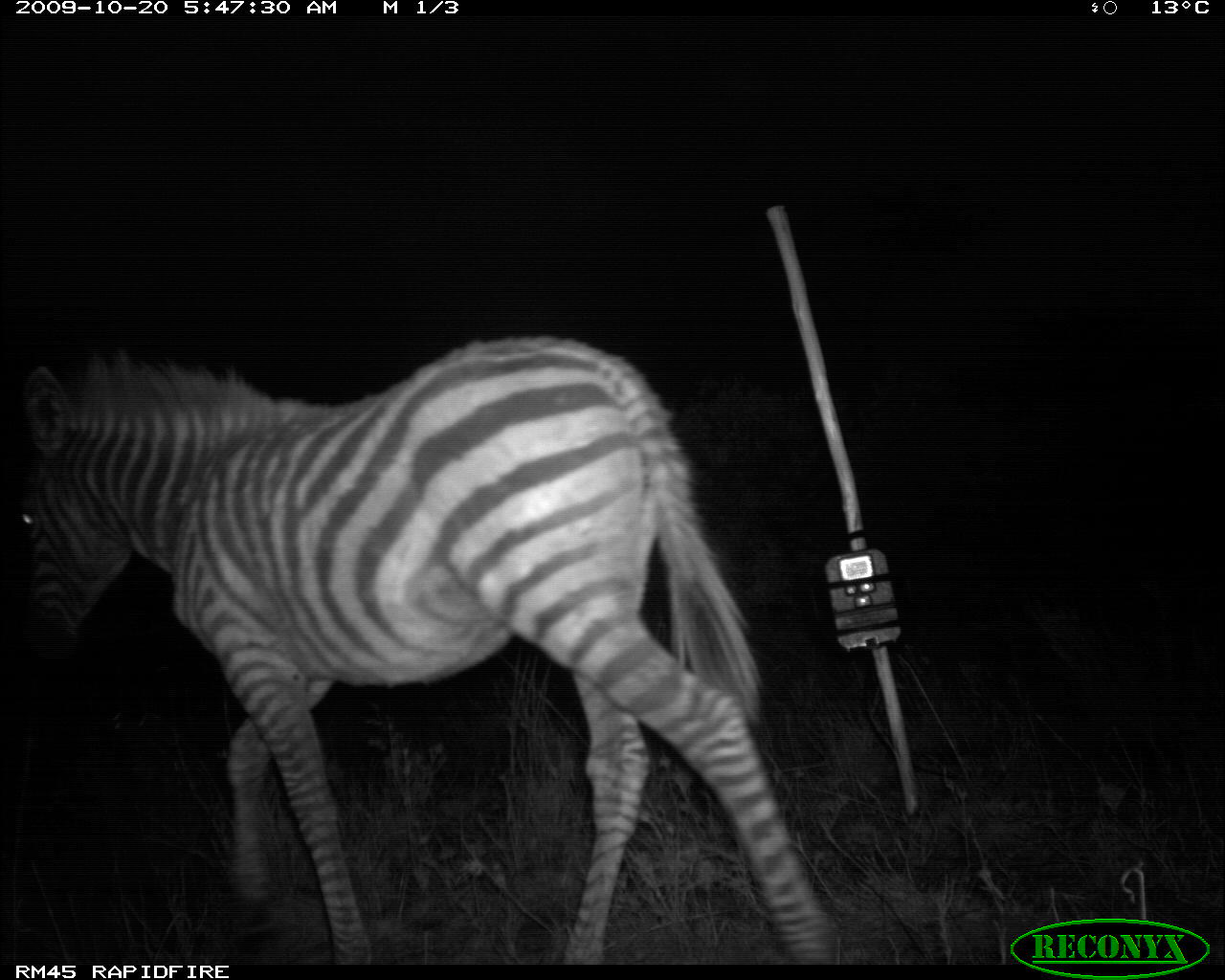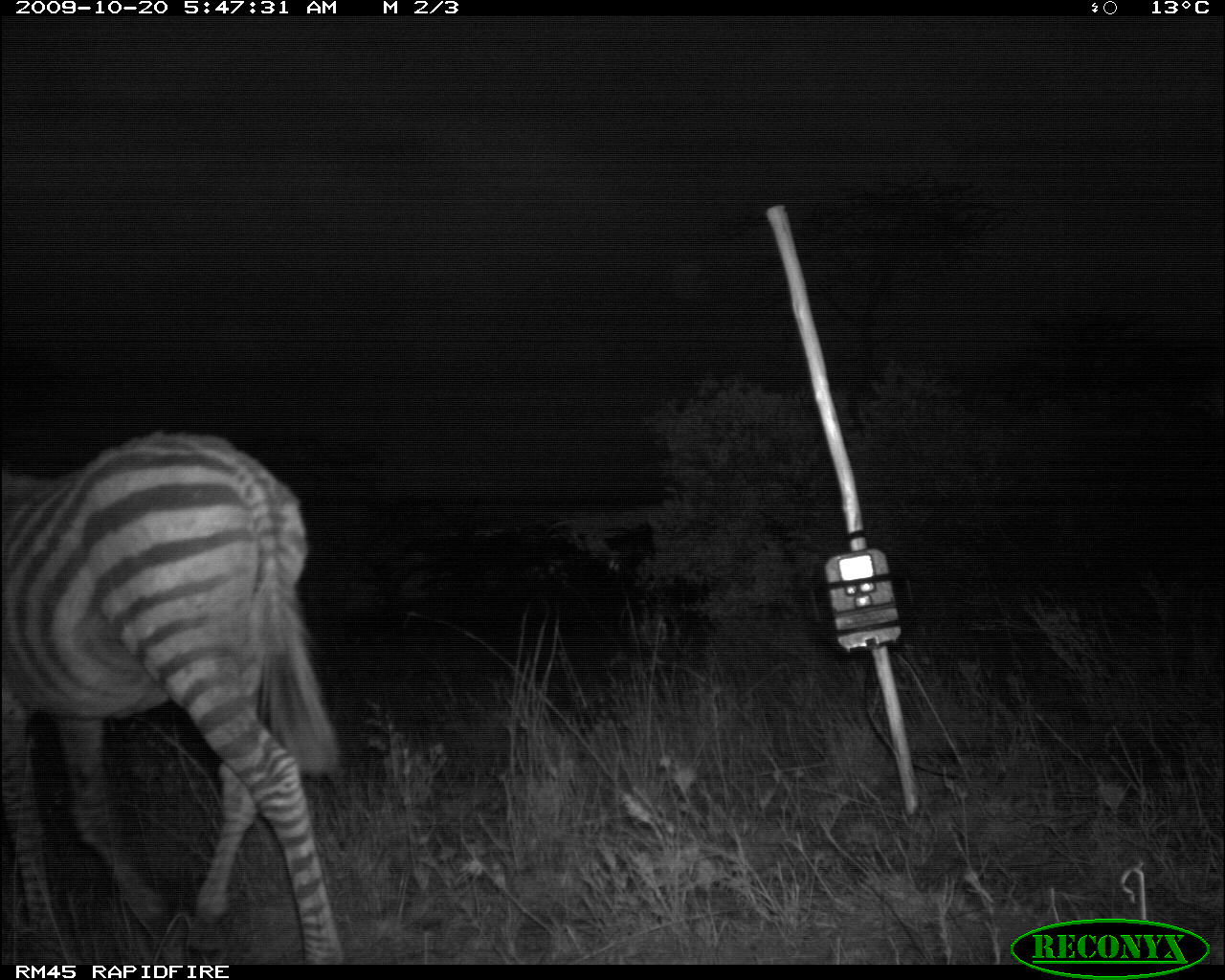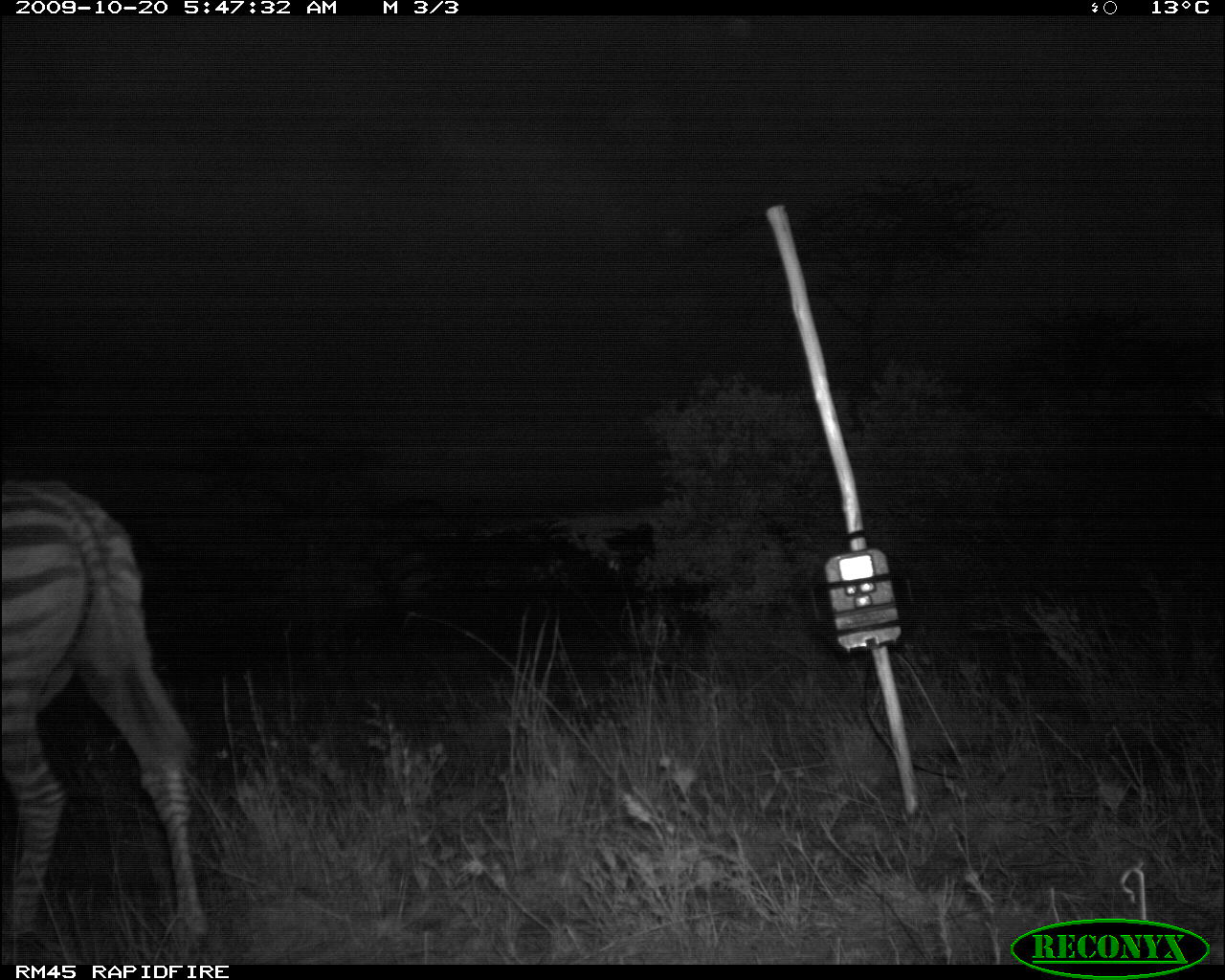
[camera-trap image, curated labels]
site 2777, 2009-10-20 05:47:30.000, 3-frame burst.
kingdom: Animalia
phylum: Chordata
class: Mammalia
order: Perissodactyla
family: Equidae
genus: Equus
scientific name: Equus quagga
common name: plains zebra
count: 1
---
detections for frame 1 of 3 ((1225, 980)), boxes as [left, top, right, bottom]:
equus quagga: [8, 330, 844, 964]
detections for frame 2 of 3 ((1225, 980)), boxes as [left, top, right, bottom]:
equus quagga: [1, 434, 348, 965]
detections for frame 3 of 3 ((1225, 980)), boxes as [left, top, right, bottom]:
equus quagga: [1, 476, 217, 959]